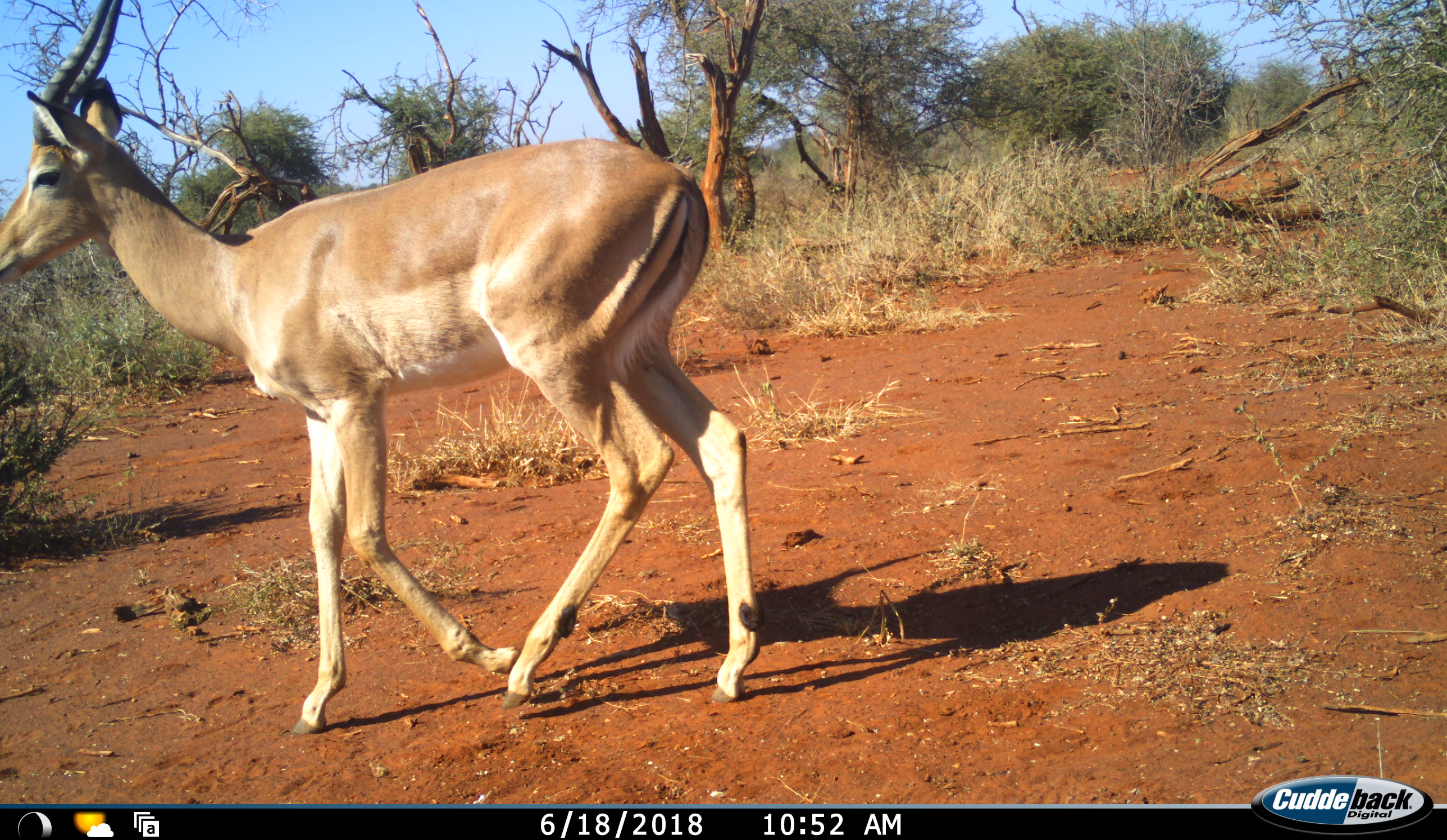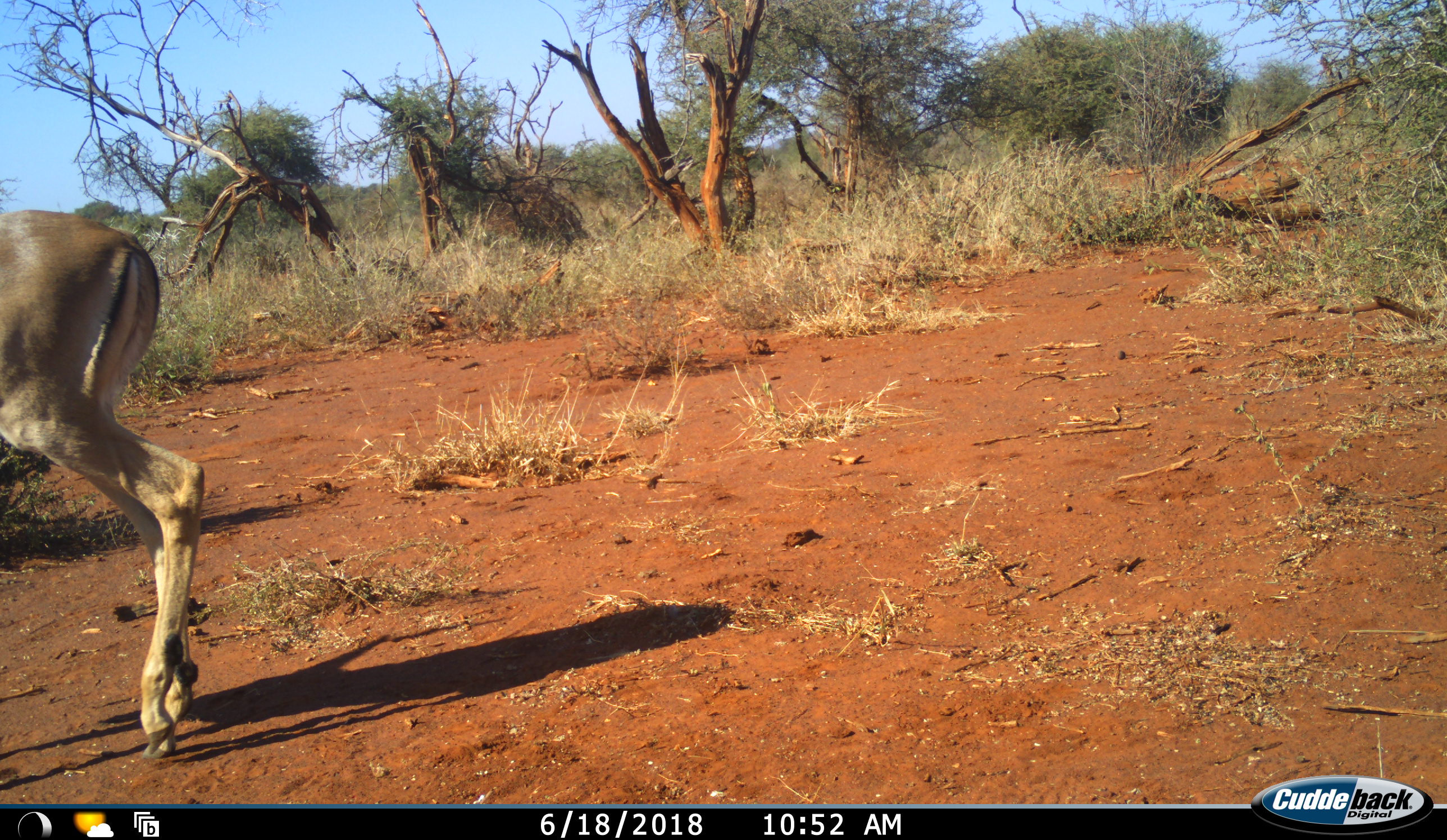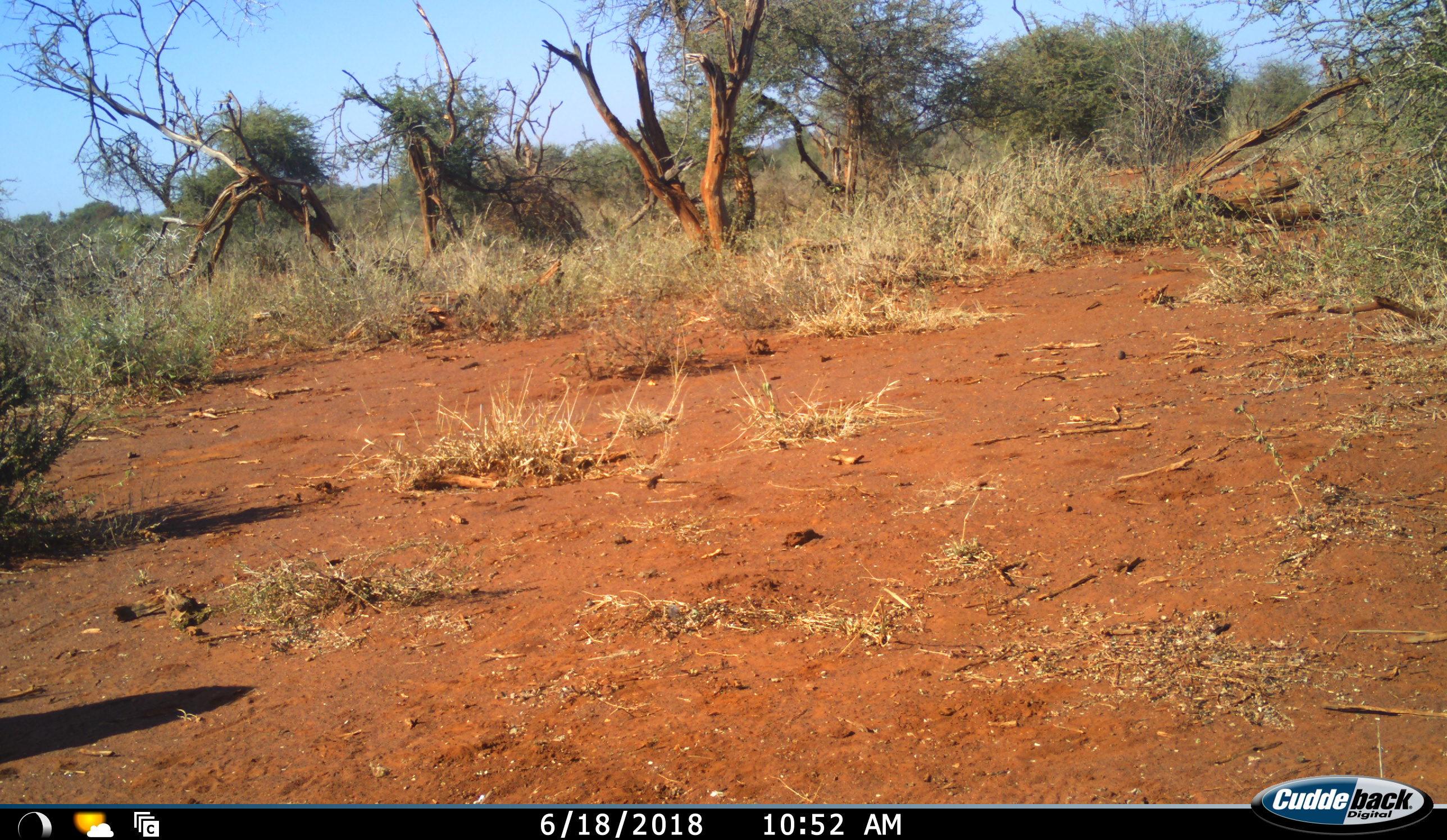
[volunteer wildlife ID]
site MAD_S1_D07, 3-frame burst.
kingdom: Animalia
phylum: Chordata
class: Mammalia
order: Artiodactyla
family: Bovidae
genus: Aepyceros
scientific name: Aepyceros melampus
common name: impala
Impala (Aepyceros melampus), count 1. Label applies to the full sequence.